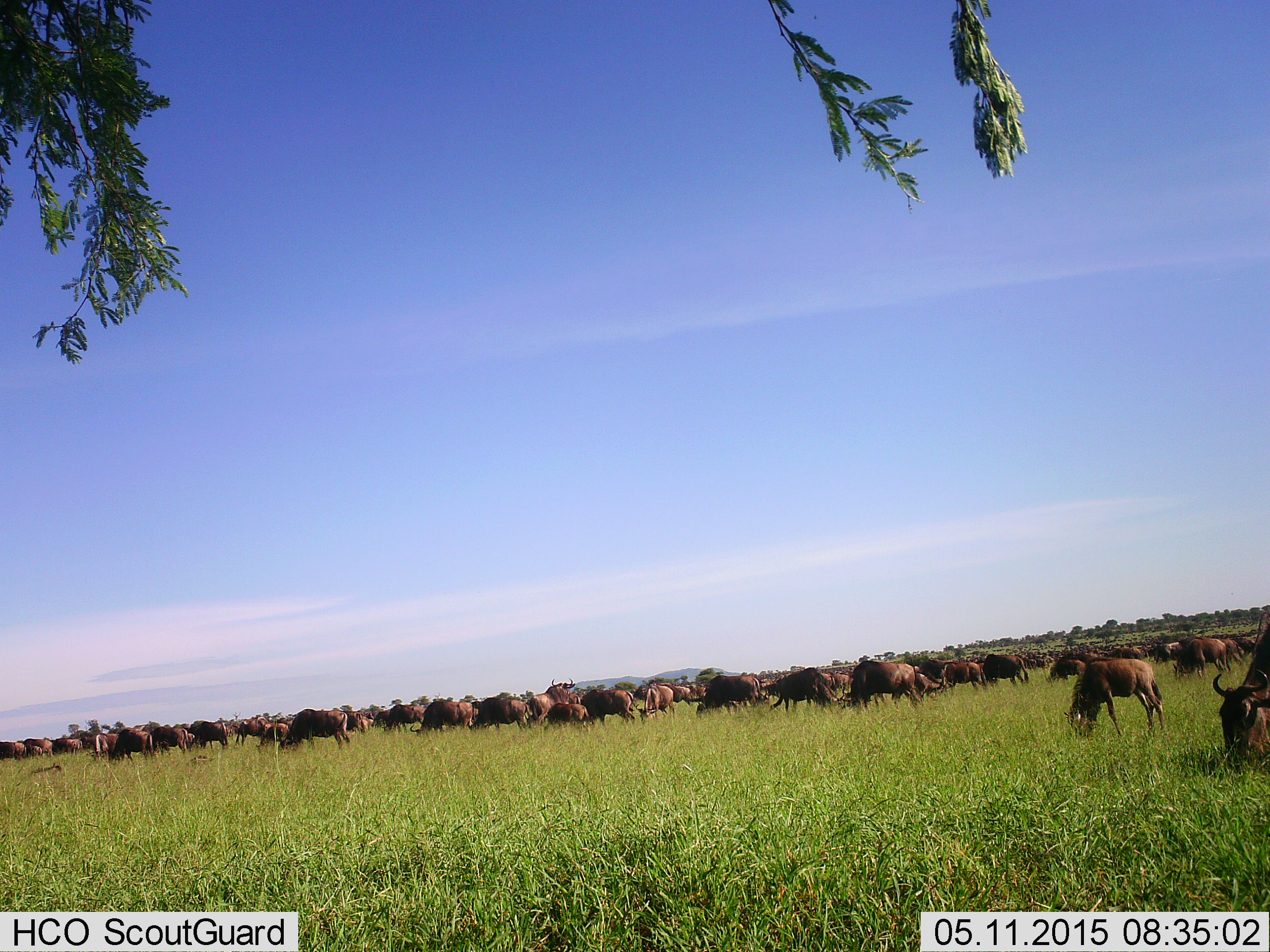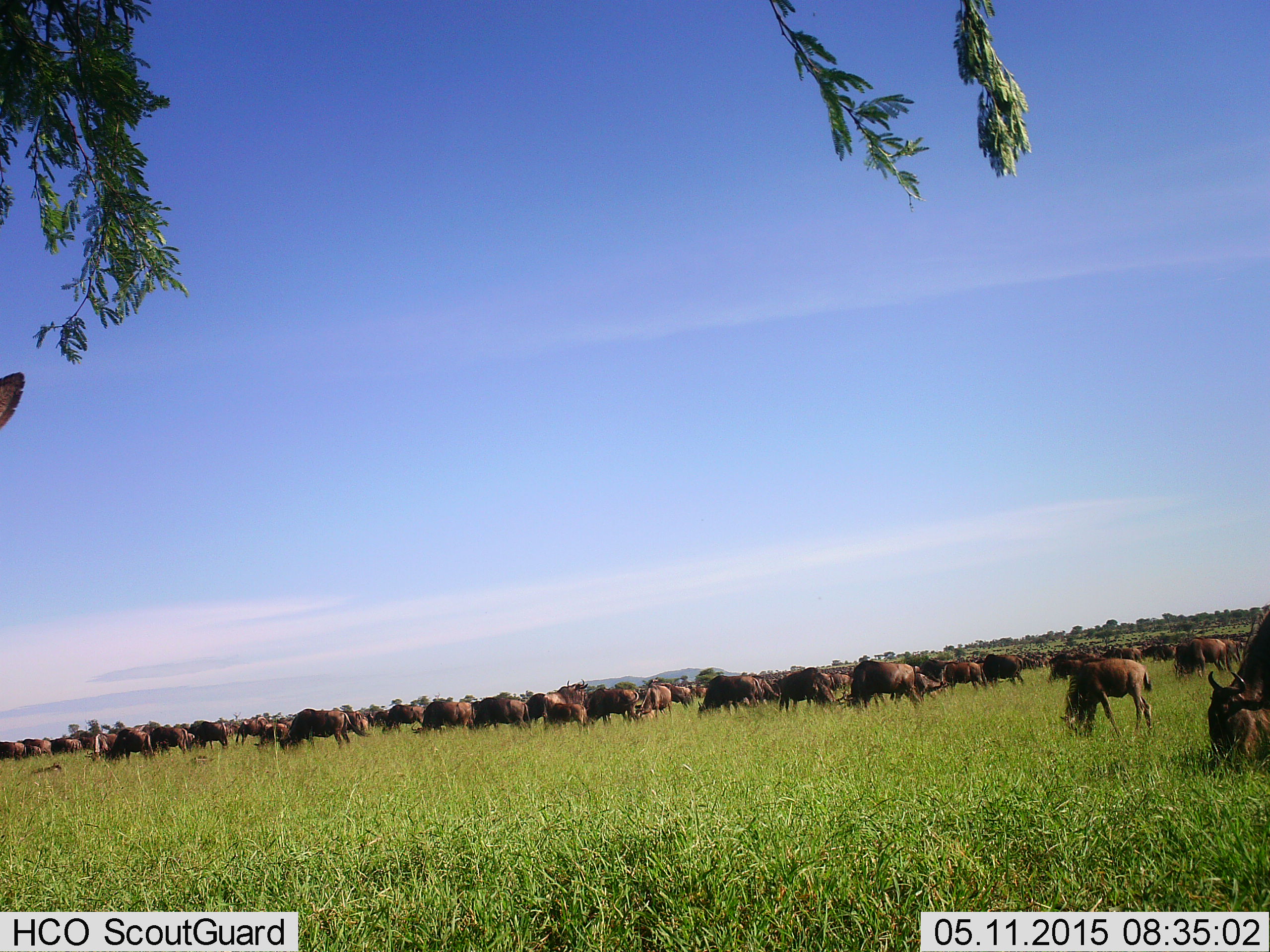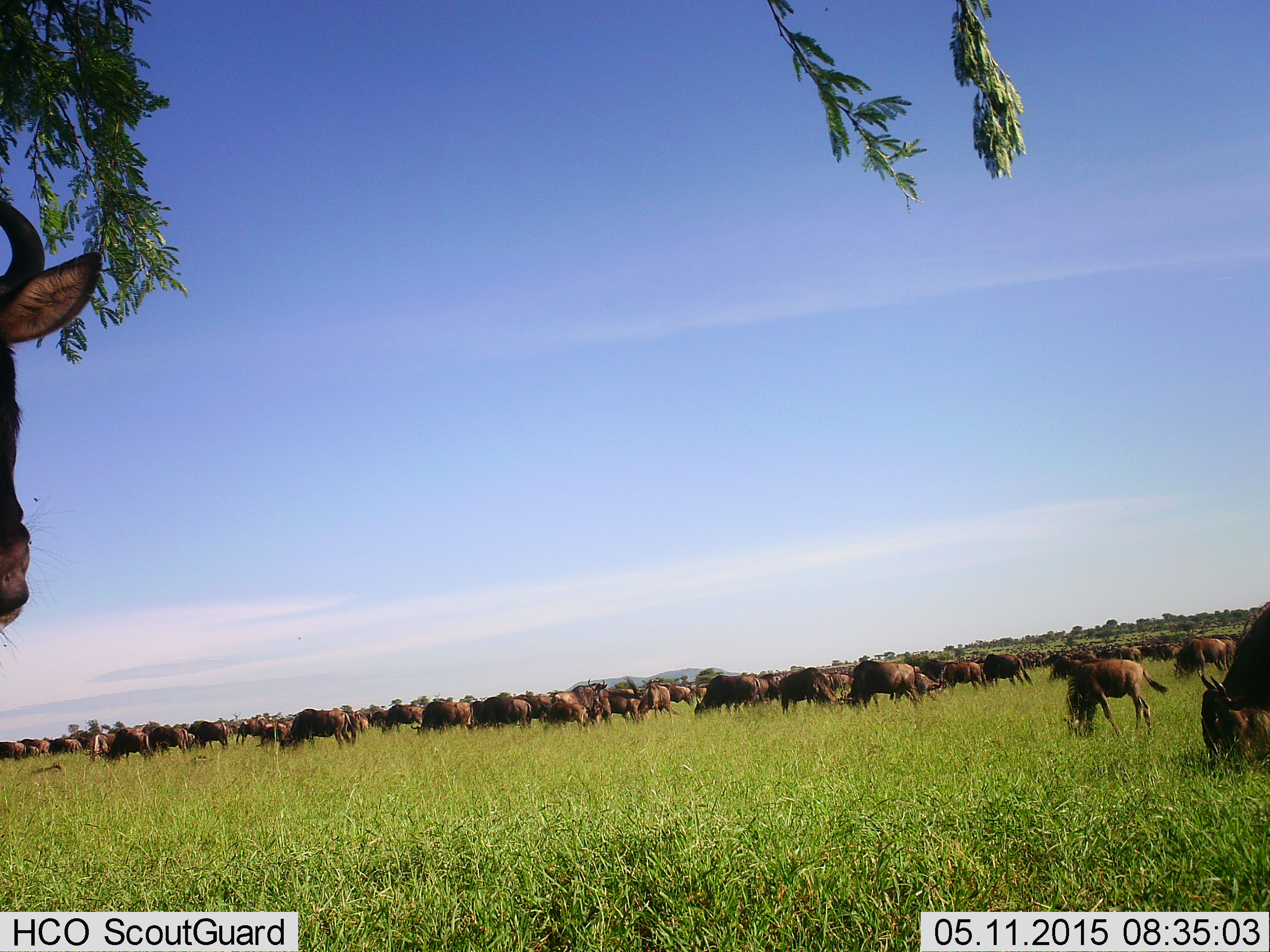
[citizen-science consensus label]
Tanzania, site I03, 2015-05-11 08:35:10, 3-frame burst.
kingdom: Animalia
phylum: Chordata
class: Mammalia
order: Artiodactyla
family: Bovidae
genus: Connochaetes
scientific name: Connochaetes taurinus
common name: blue wildebeest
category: wildebeest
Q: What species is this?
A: Wildebeest (blue wildebeest) (Connochaetes taurinus).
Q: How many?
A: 51+.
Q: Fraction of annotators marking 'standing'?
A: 30%.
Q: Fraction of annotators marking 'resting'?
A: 10%.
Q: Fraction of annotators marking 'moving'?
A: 20%.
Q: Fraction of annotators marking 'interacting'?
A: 10%.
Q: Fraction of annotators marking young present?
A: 20%.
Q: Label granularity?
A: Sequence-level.